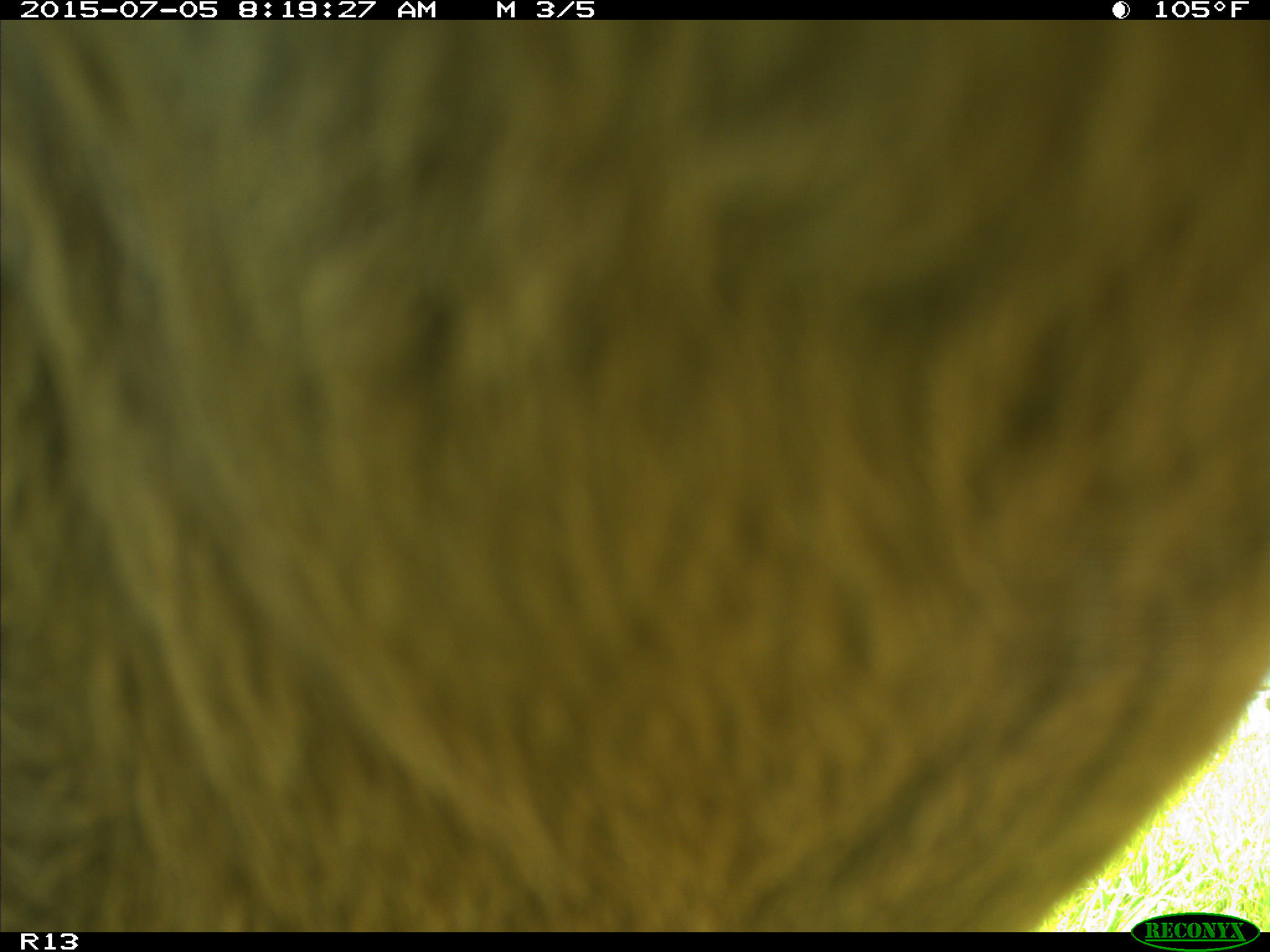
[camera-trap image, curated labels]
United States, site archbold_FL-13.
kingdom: Animalia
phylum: Chordata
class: Mammalia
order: Artiodactyla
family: Bovidae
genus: Bos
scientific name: Bos taurus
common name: domestic cow